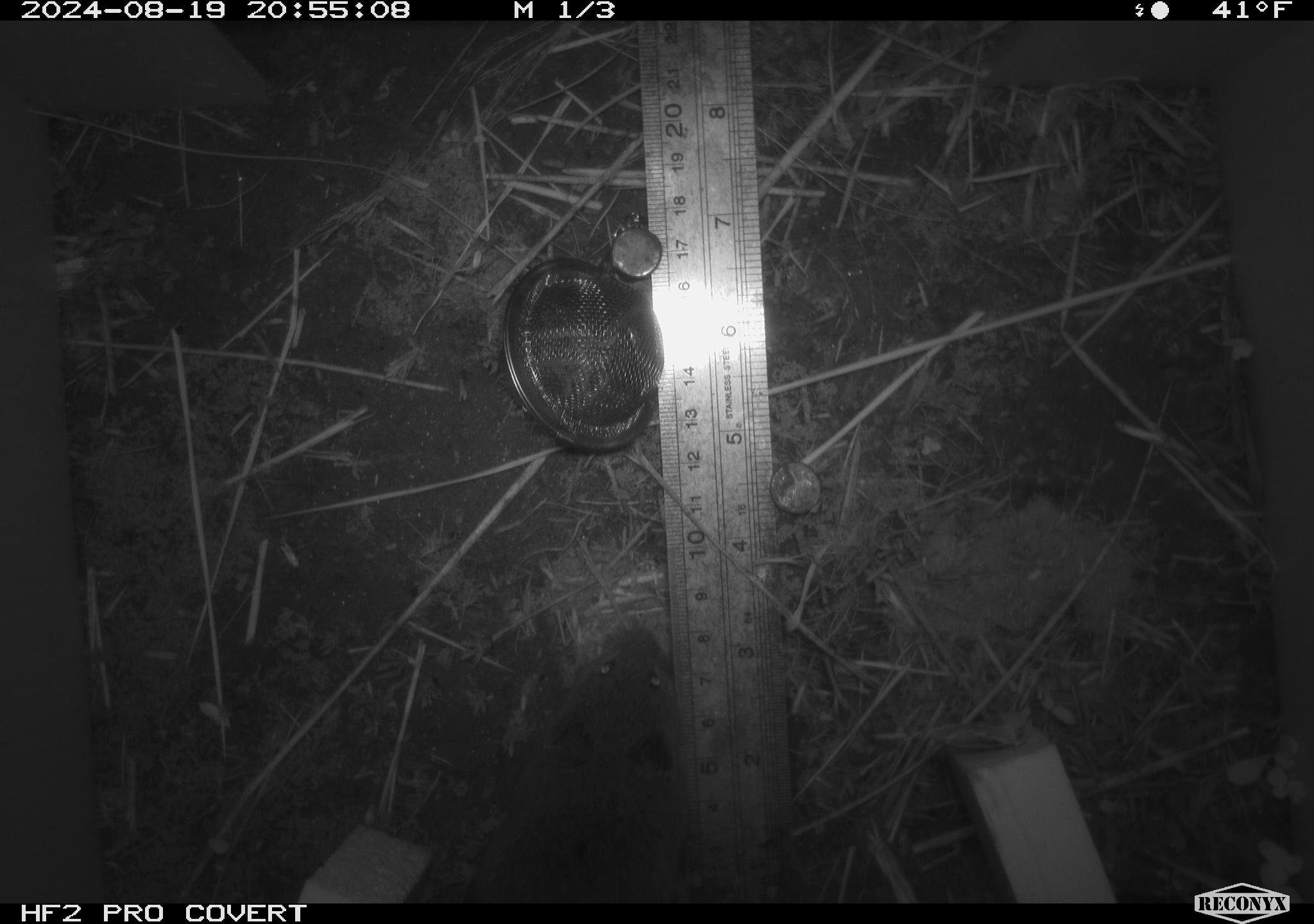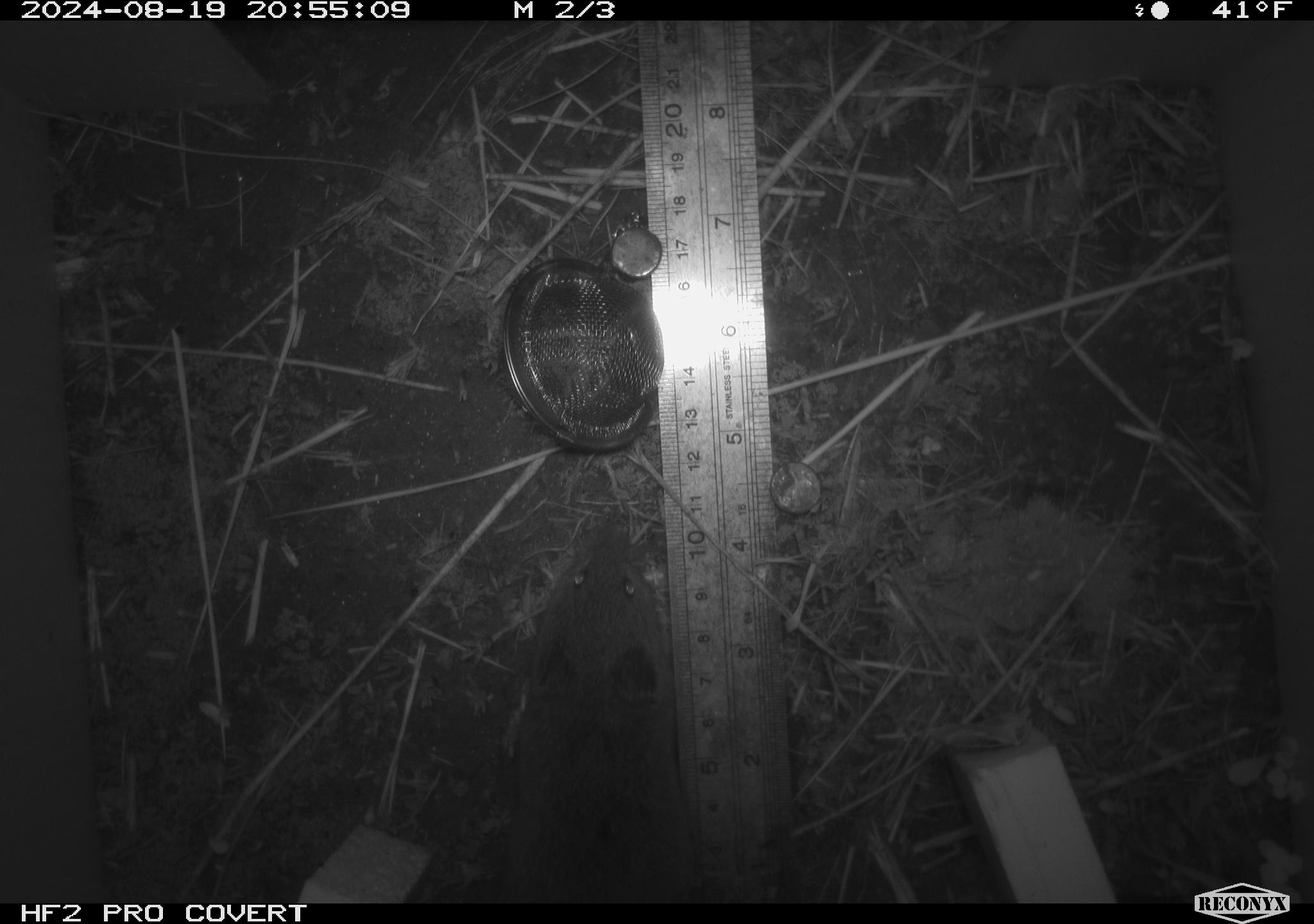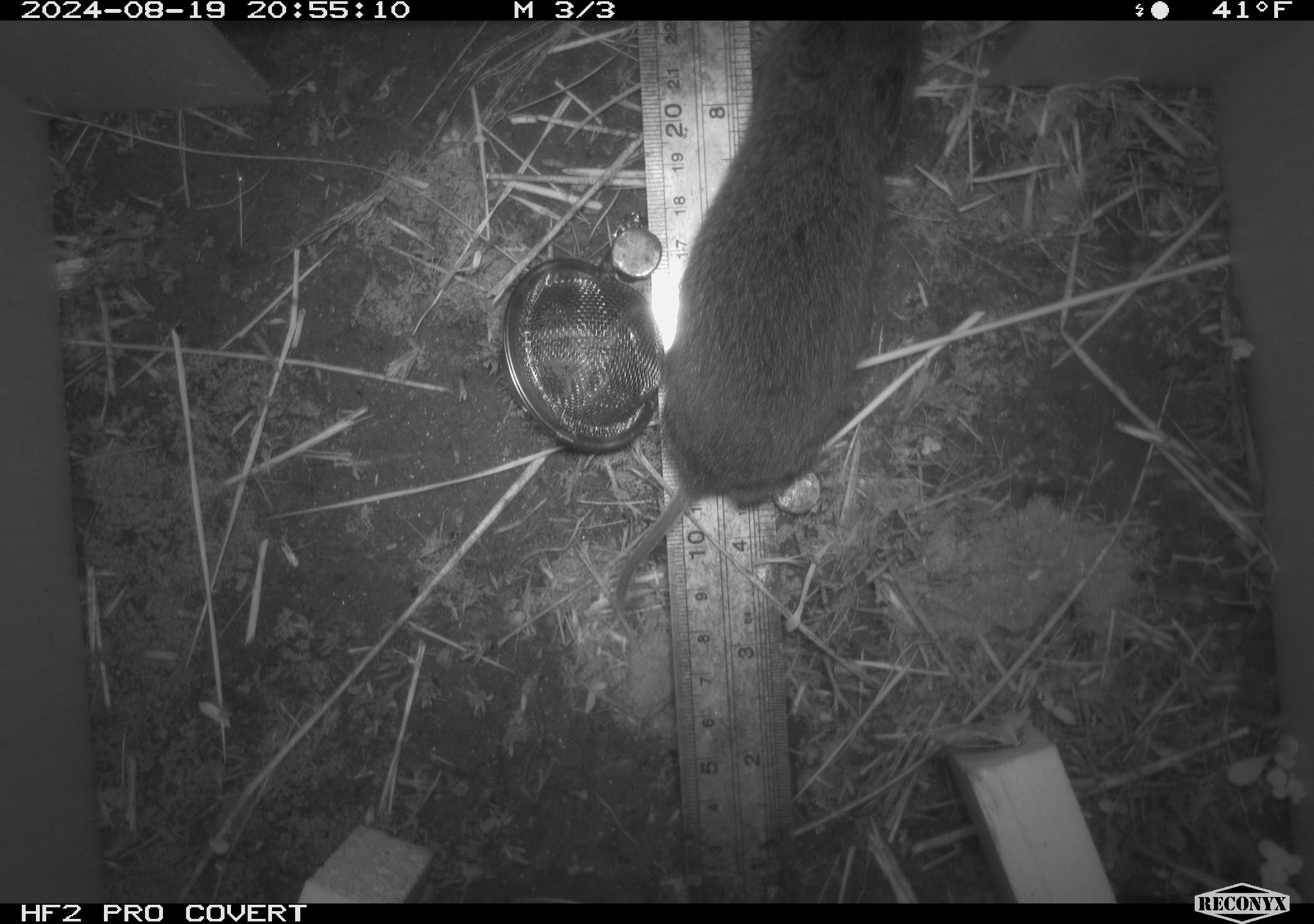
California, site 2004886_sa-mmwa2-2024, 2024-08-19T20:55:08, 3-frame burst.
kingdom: Animalia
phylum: Chordata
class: Mammalia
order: Rodentia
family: Cricetidae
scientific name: Arvicolinae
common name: voles, lemmings, and muskrats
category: arvicolinae subfamily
Arvicolinae subfamily (voles, lemmings, and muskrats) (Arvicolinae).